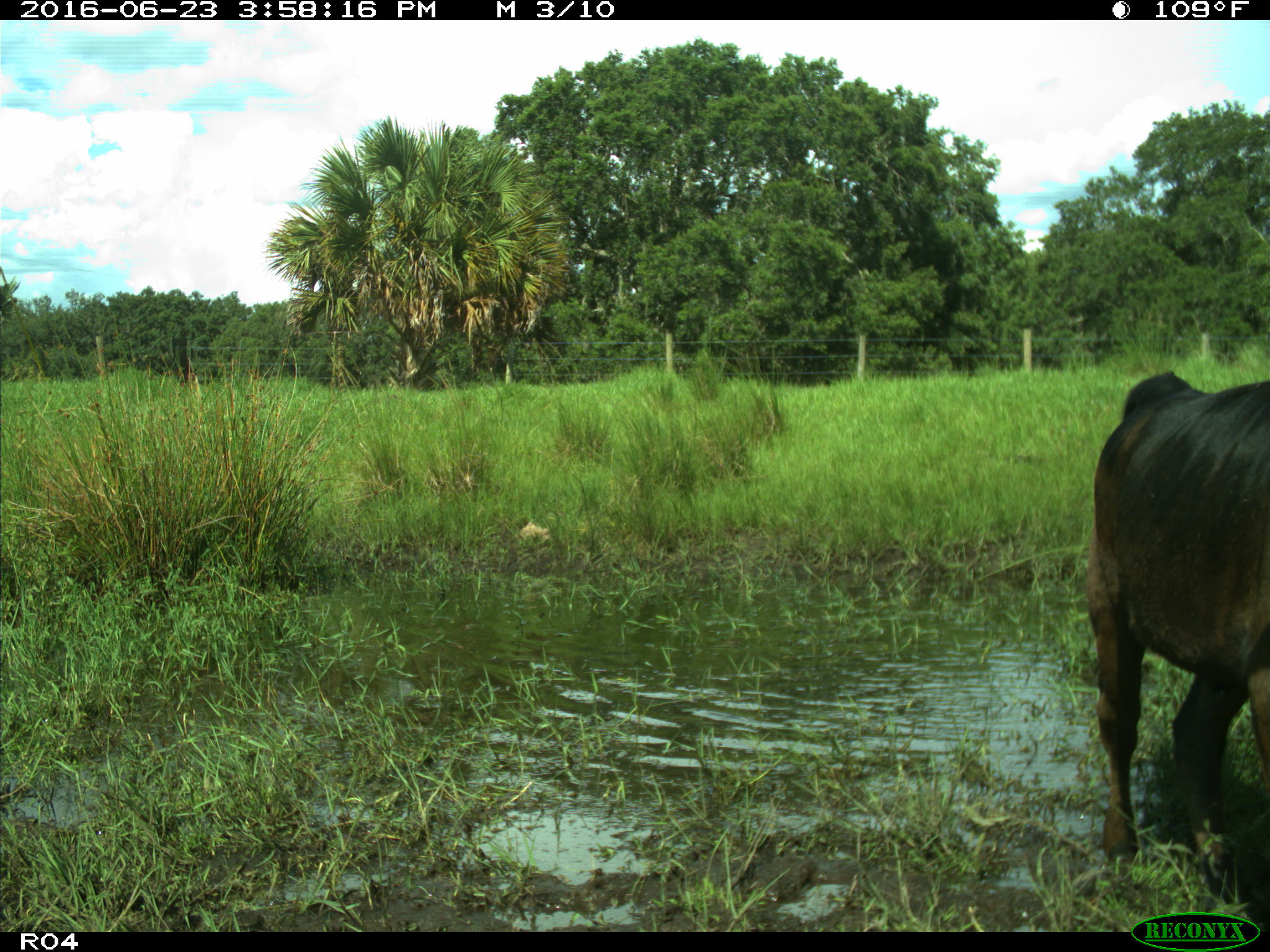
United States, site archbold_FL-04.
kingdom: Animalia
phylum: Chordata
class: Mammalia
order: Artiodactyla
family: Bovidae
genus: Bos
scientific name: Bos taurus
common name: domestic cow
Bos taurus (domestic cow).